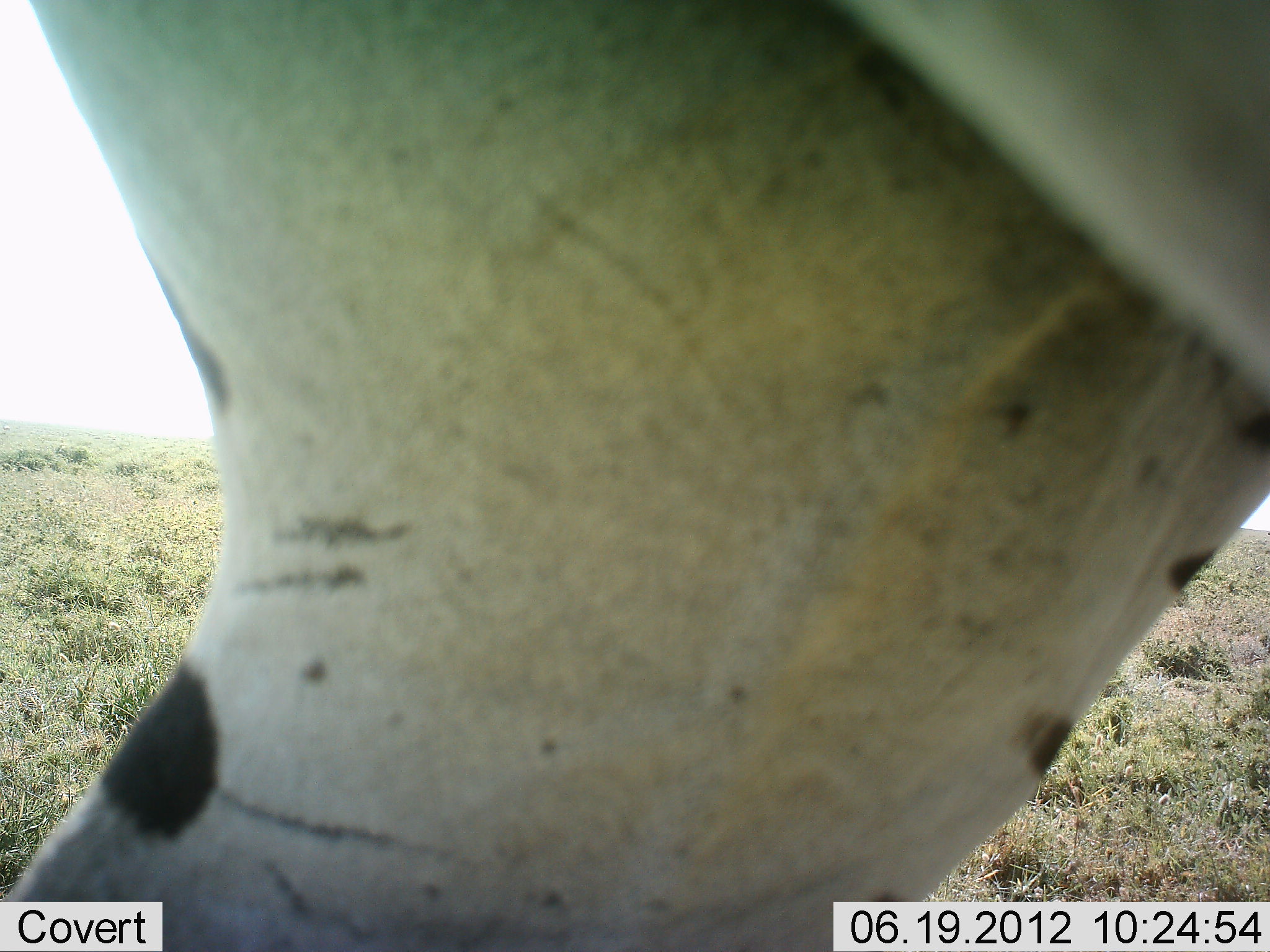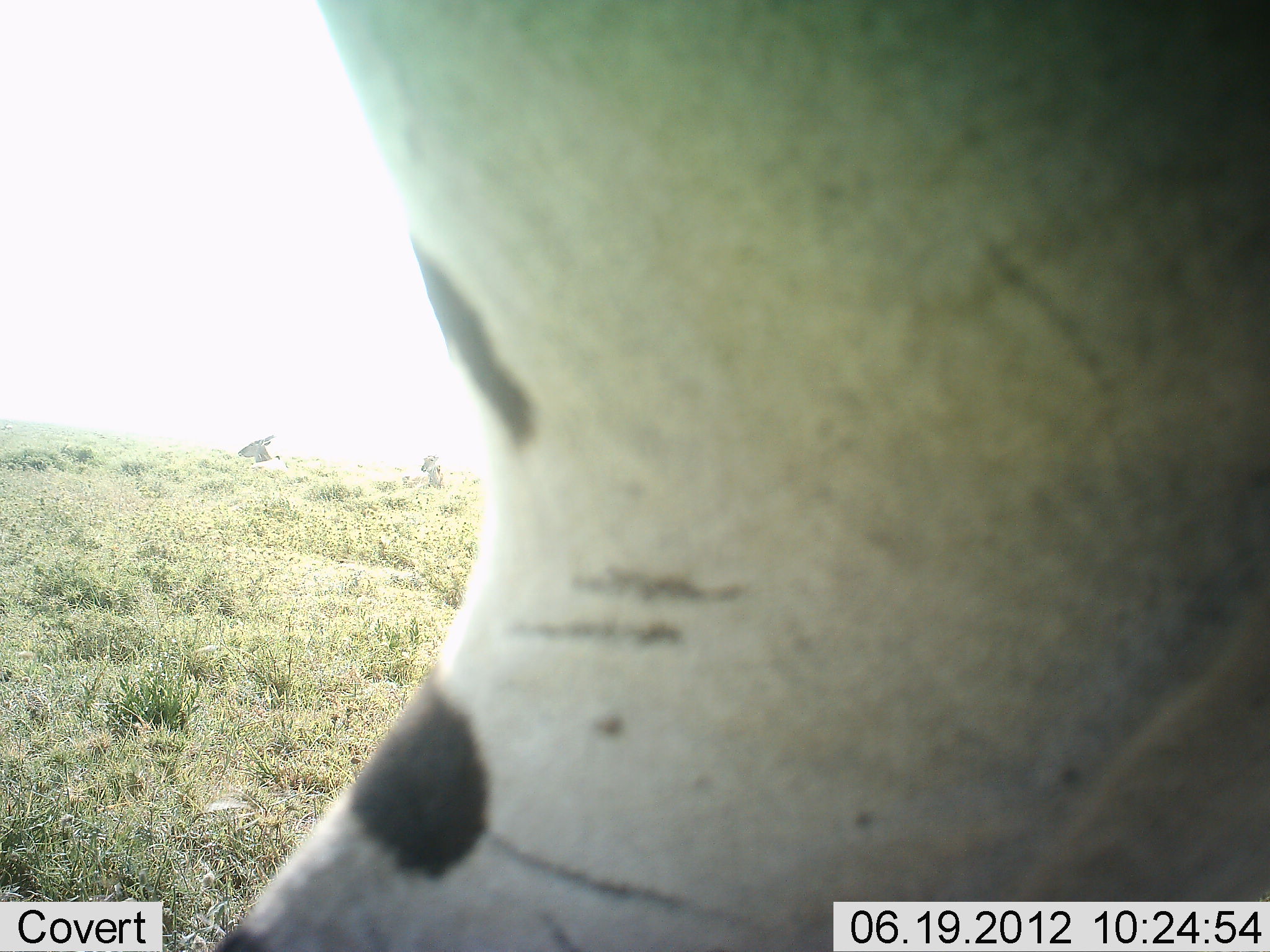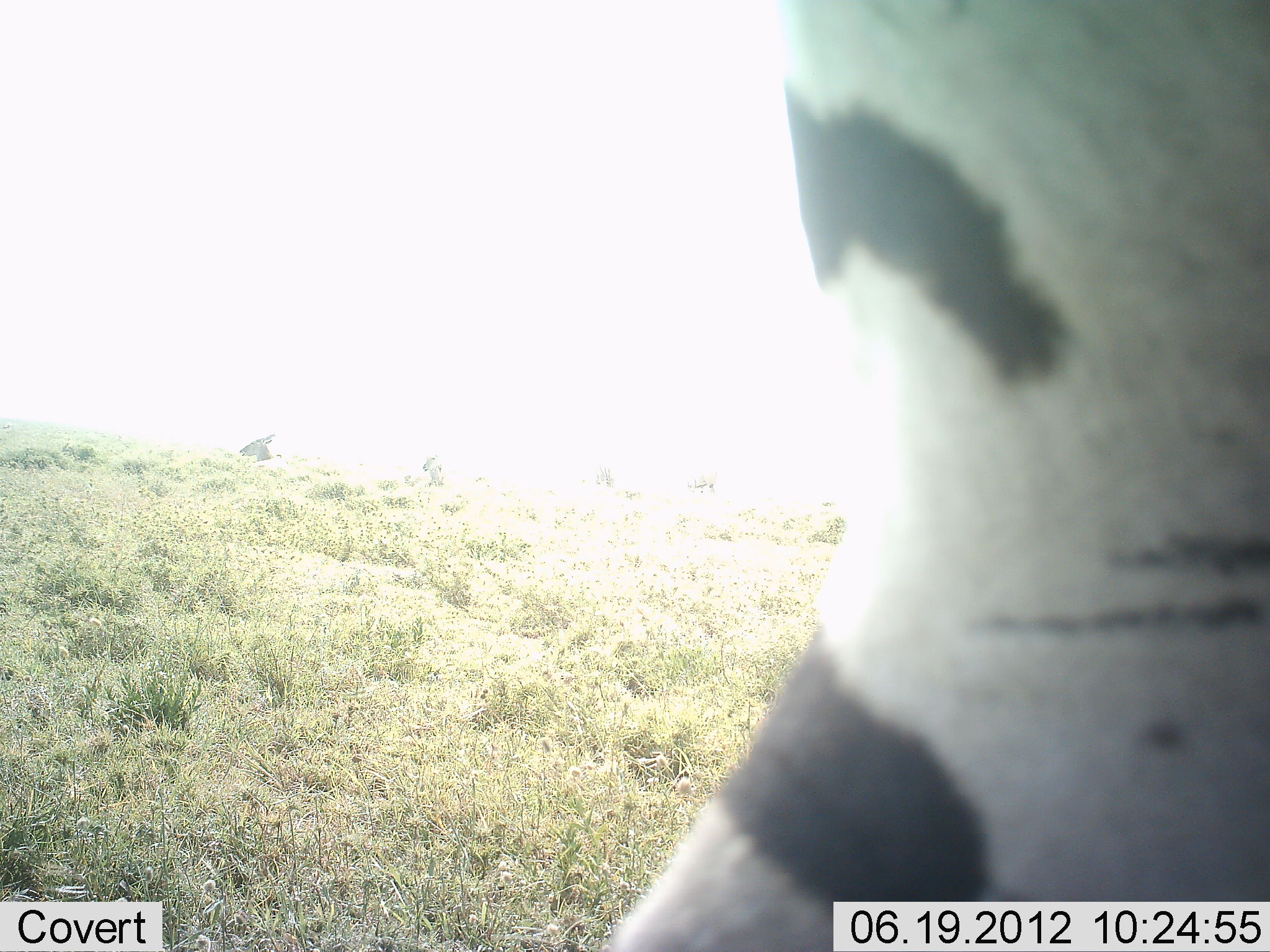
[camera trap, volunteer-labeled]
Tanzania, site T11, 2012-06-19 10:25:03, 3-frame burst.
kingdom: Animalia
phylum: Chordata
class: Mammalia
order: Perissodactyla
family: Equidae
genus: Equus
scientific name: Equus quagga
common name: plains zebra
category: zebra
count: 1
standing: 9%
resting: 9%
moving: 73%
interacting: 9%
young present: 0%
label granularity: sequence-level